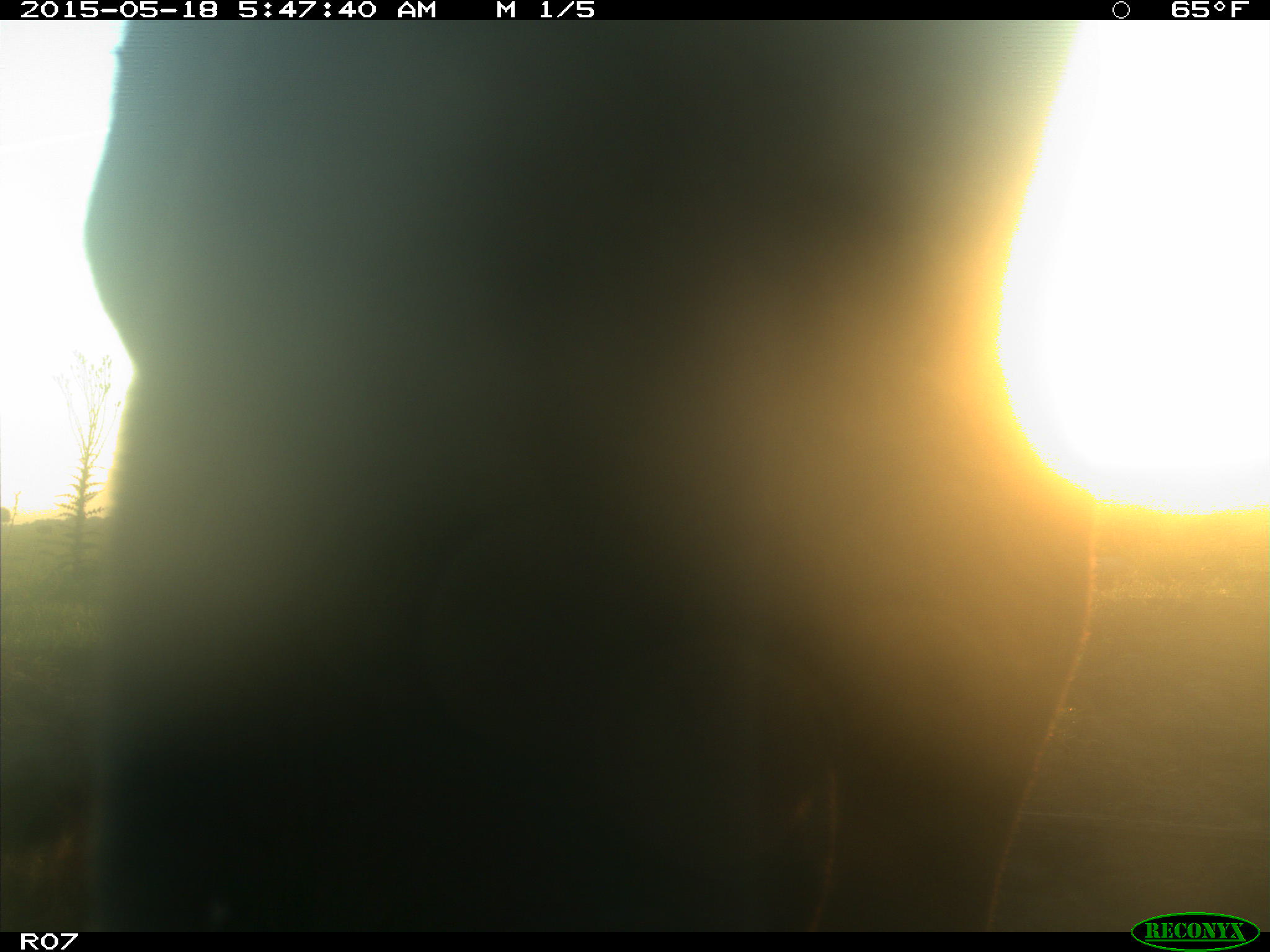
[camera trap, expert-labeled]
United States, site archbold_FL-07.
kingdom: Animalia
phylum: Chordata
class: Mammalia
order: Artiodactyla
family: Bovidae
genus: Bos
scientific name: Bos taurus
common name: domestic cow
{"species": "Bos taurus (domestic cow)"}